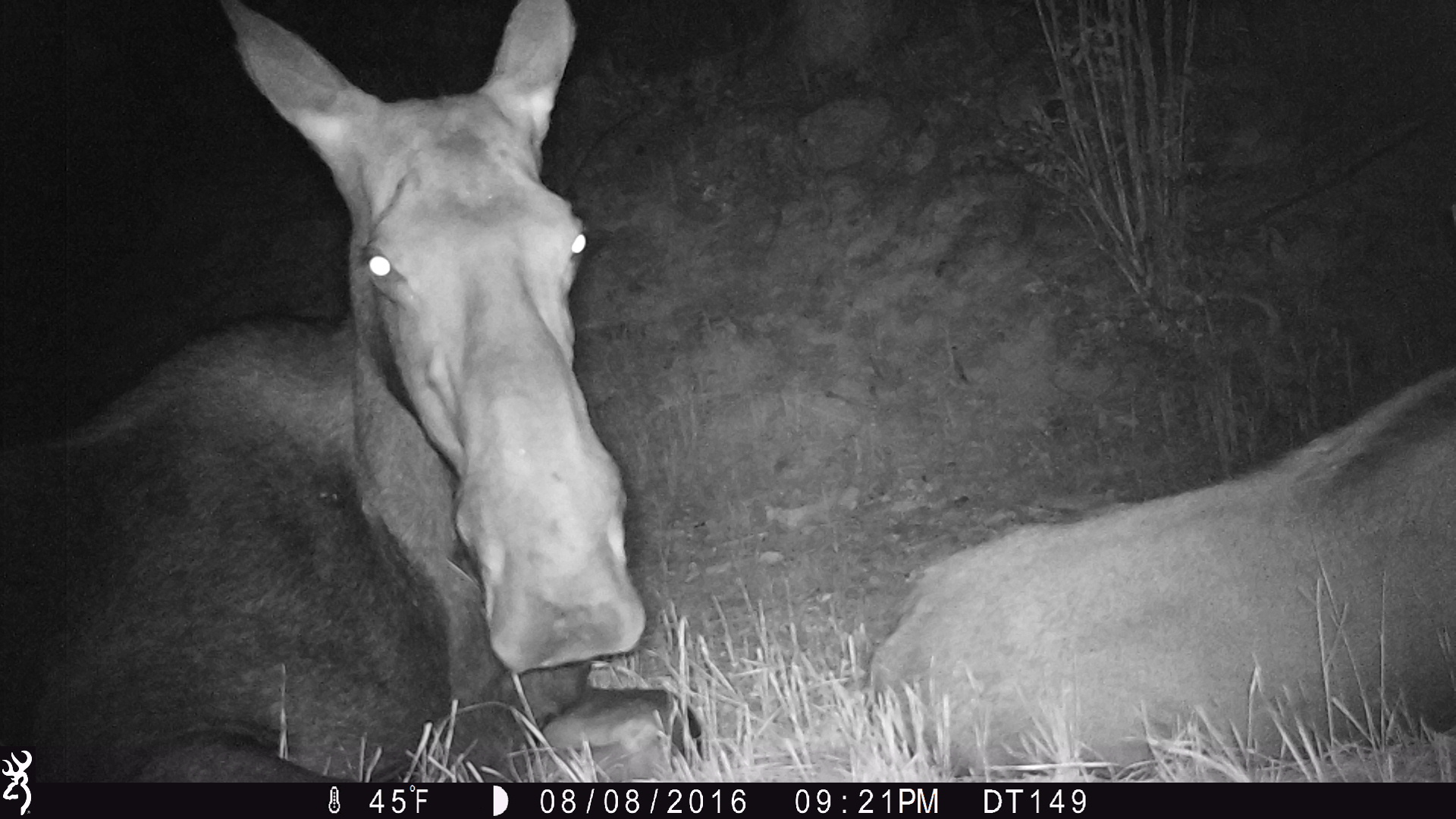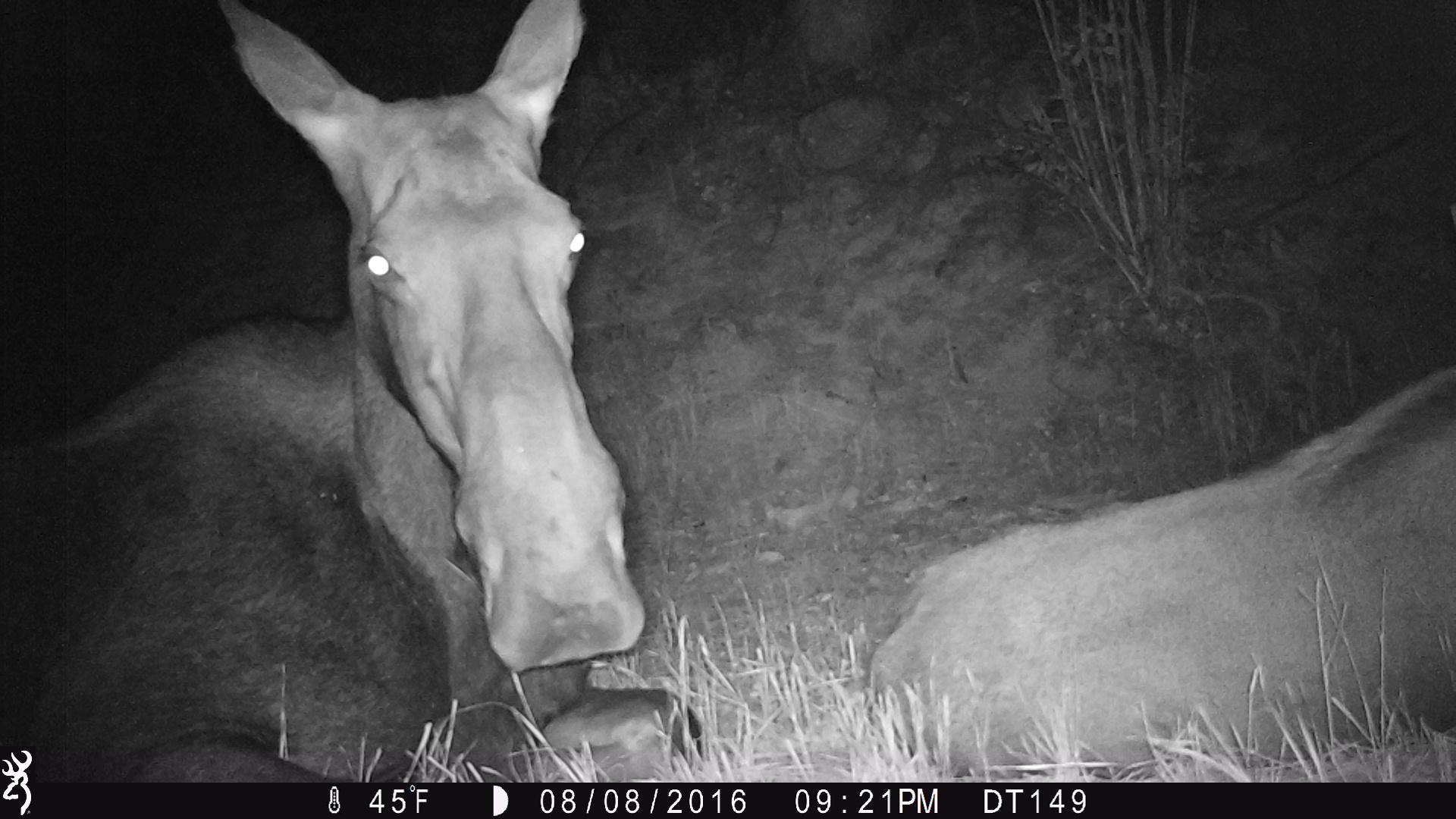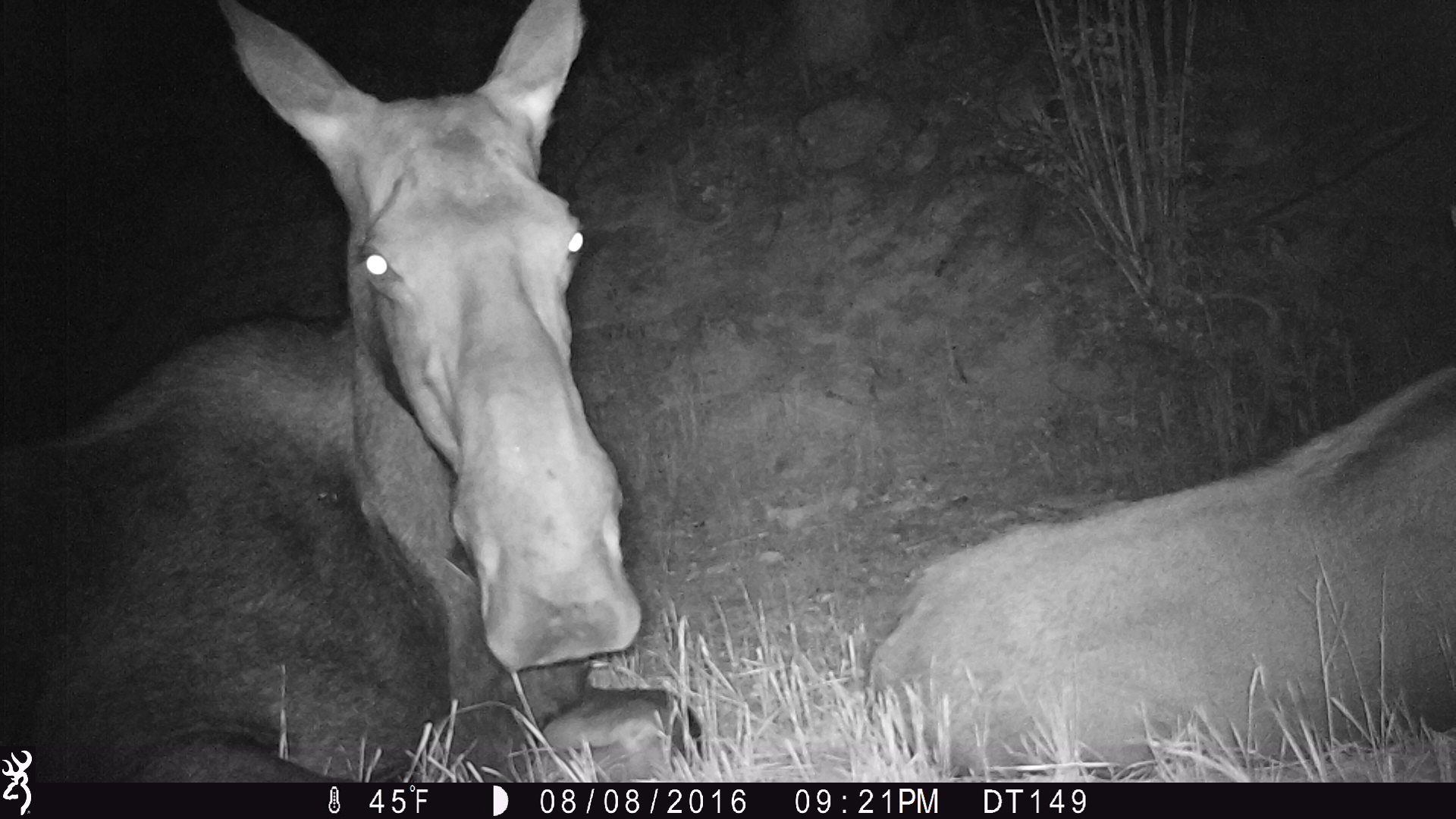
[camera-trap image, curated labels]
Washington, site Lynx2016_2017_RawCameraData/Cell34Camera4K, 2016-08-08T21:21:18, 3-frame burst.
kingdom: Animalia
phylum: Chordata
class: Mammalia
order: Artiodactyla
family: Cervidae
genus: Alces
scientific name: Alces alces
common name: moose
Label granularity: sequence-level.